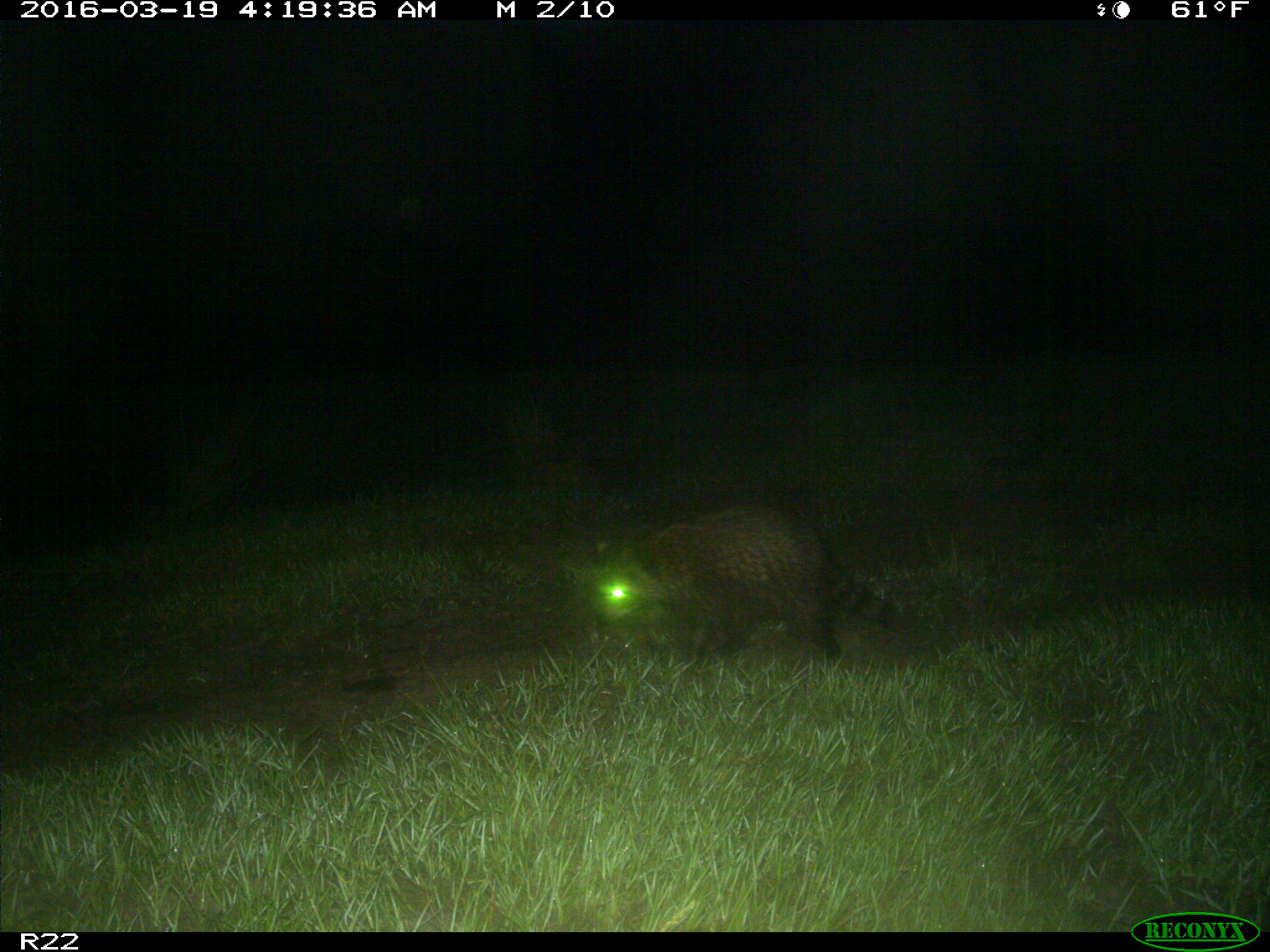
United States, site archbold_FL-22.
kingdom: Animalia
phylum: Chordata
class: Mammalia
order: Carnivora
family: Procyonidae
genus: Procyon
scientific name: Procyon lotor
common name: common raccoon